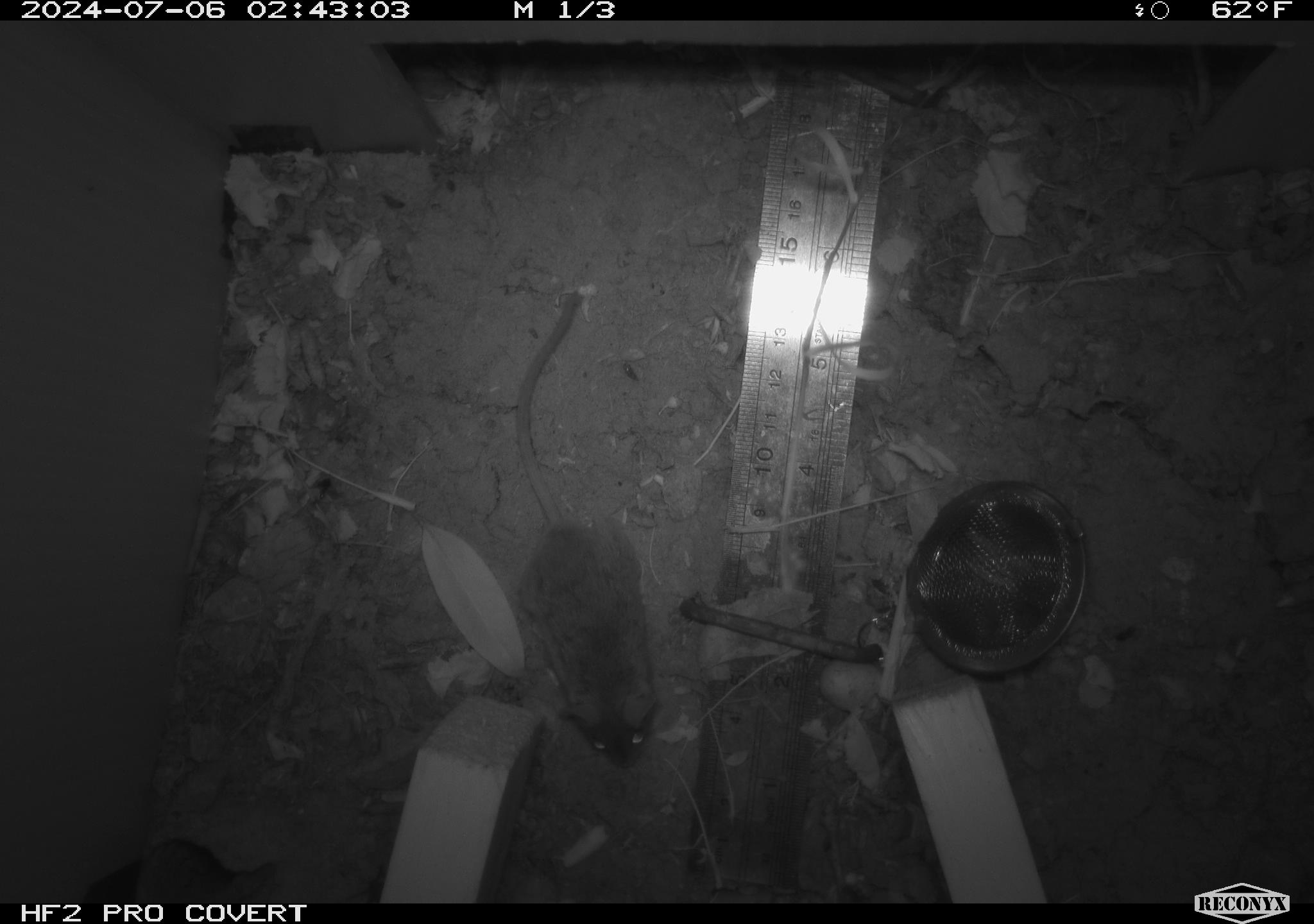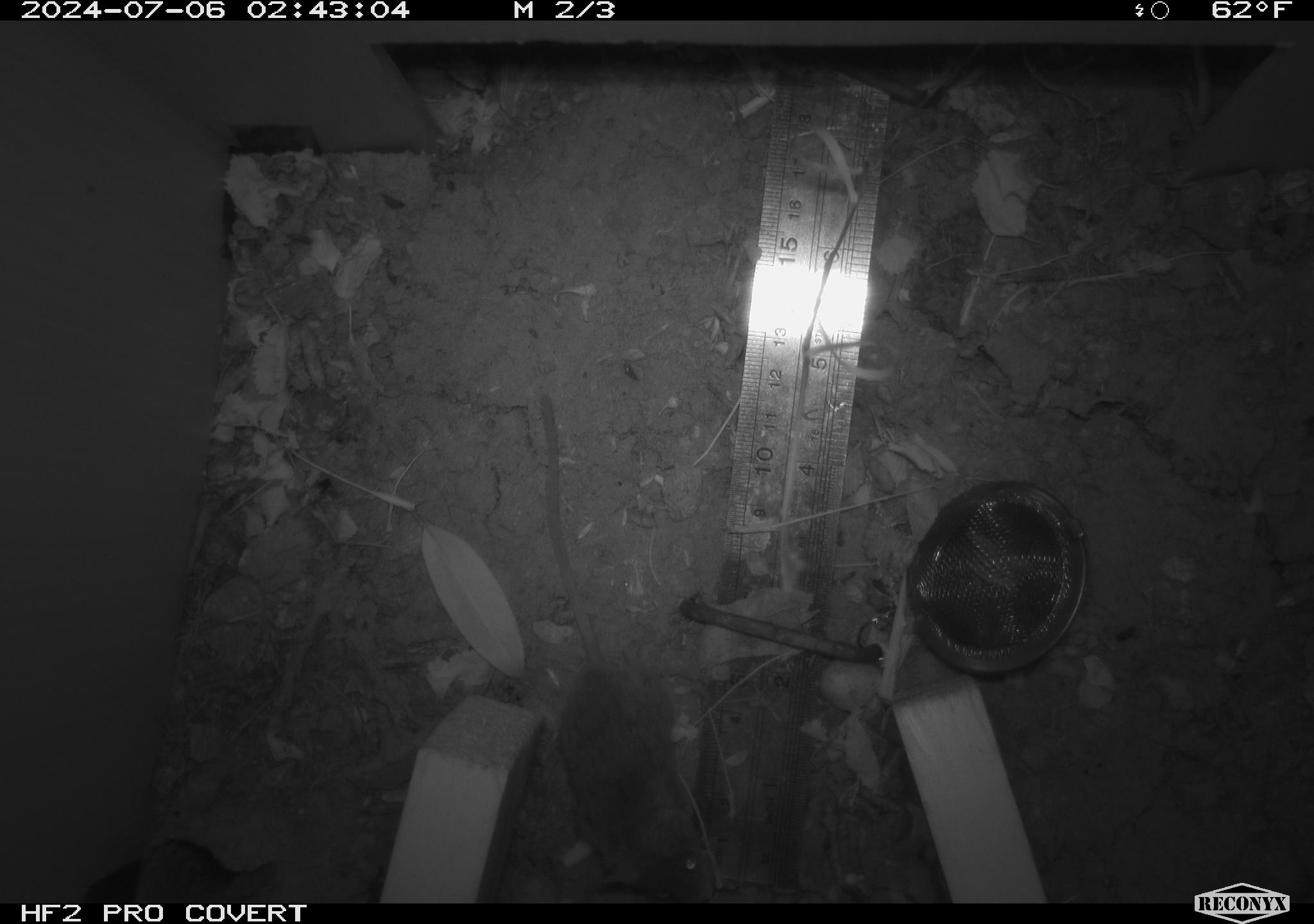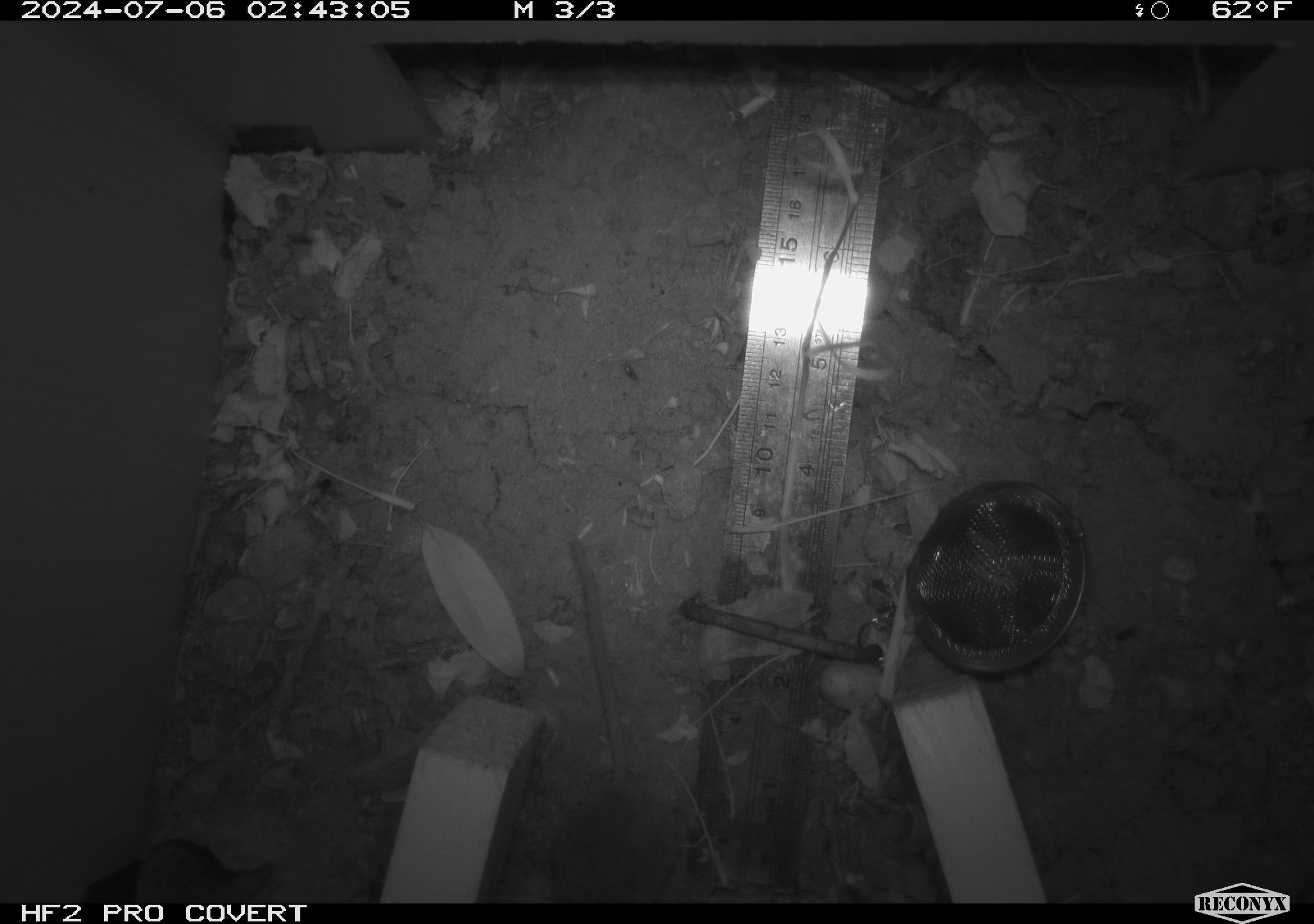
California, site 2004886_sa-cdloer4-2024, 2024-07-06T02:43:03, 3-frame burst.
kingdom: Animalia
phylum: Chordata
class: Mammalia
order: Rodentia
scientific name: Rodentia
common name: rodent